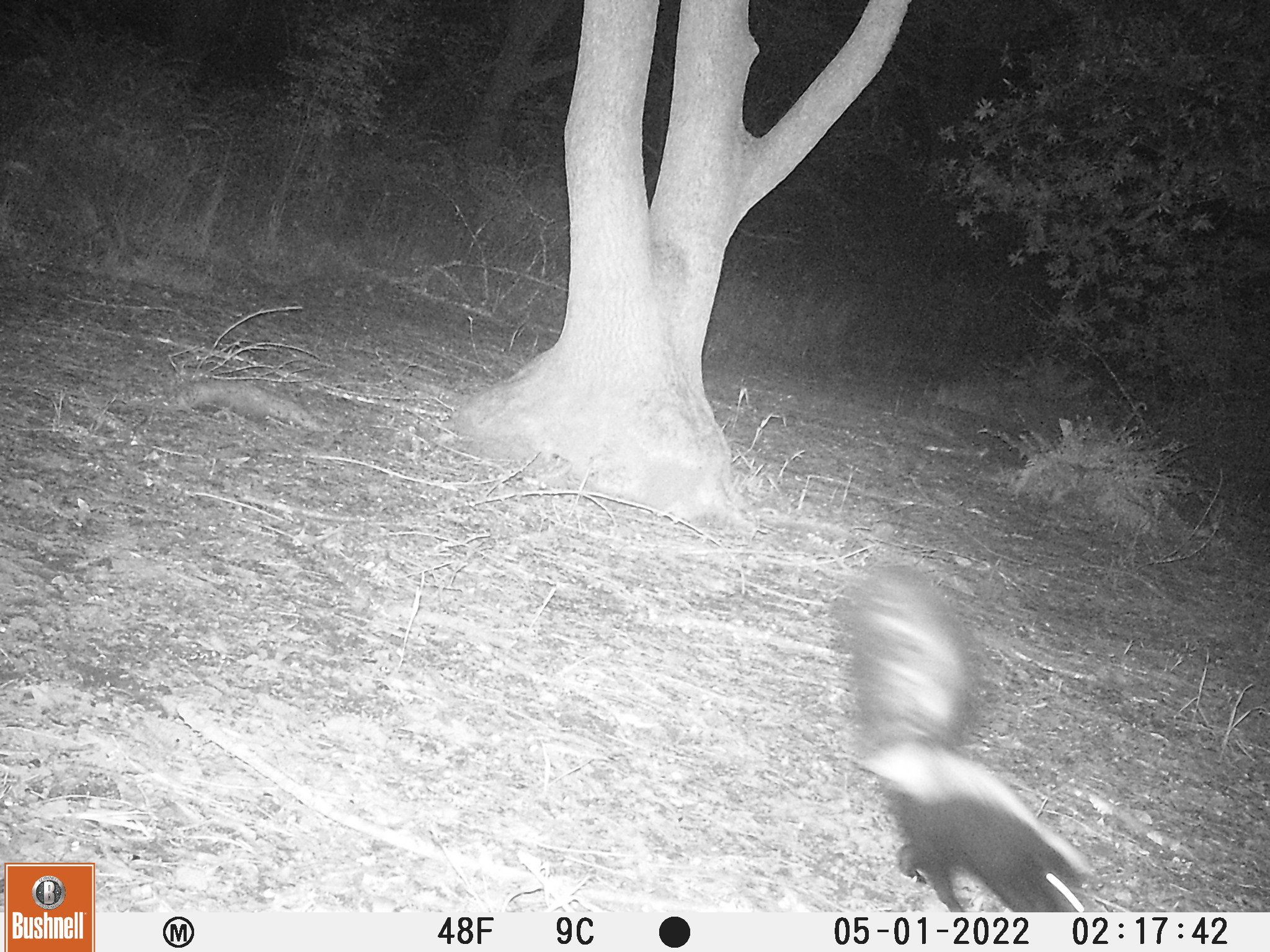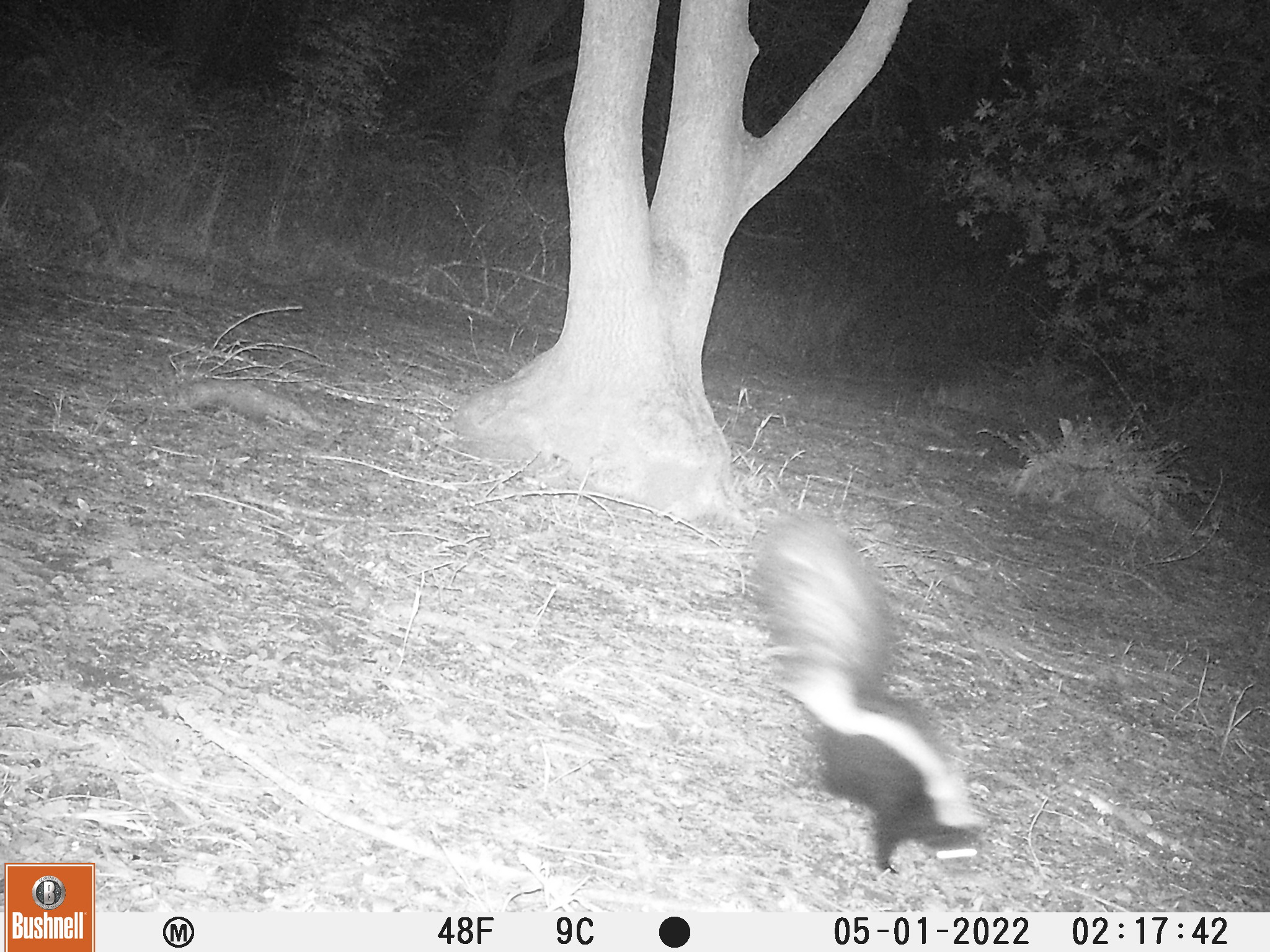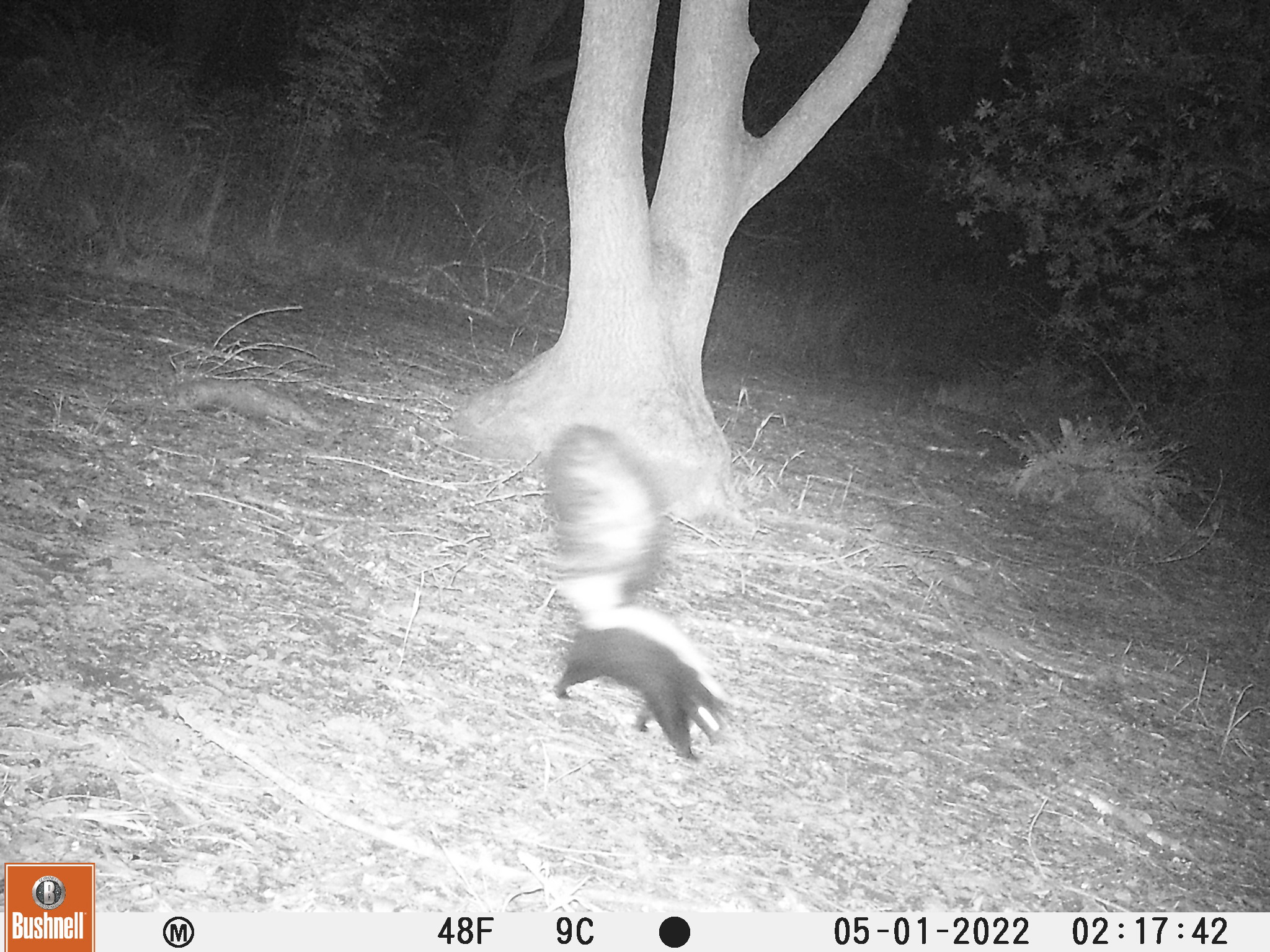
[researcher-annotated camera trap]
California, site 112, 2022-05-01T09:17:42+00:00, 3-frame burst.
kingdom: Animalia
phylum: Chordata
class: Mammalia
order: Carnivora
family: Mephitidae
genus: Mephitis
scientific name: Mephitis mephitis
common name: striped skunk